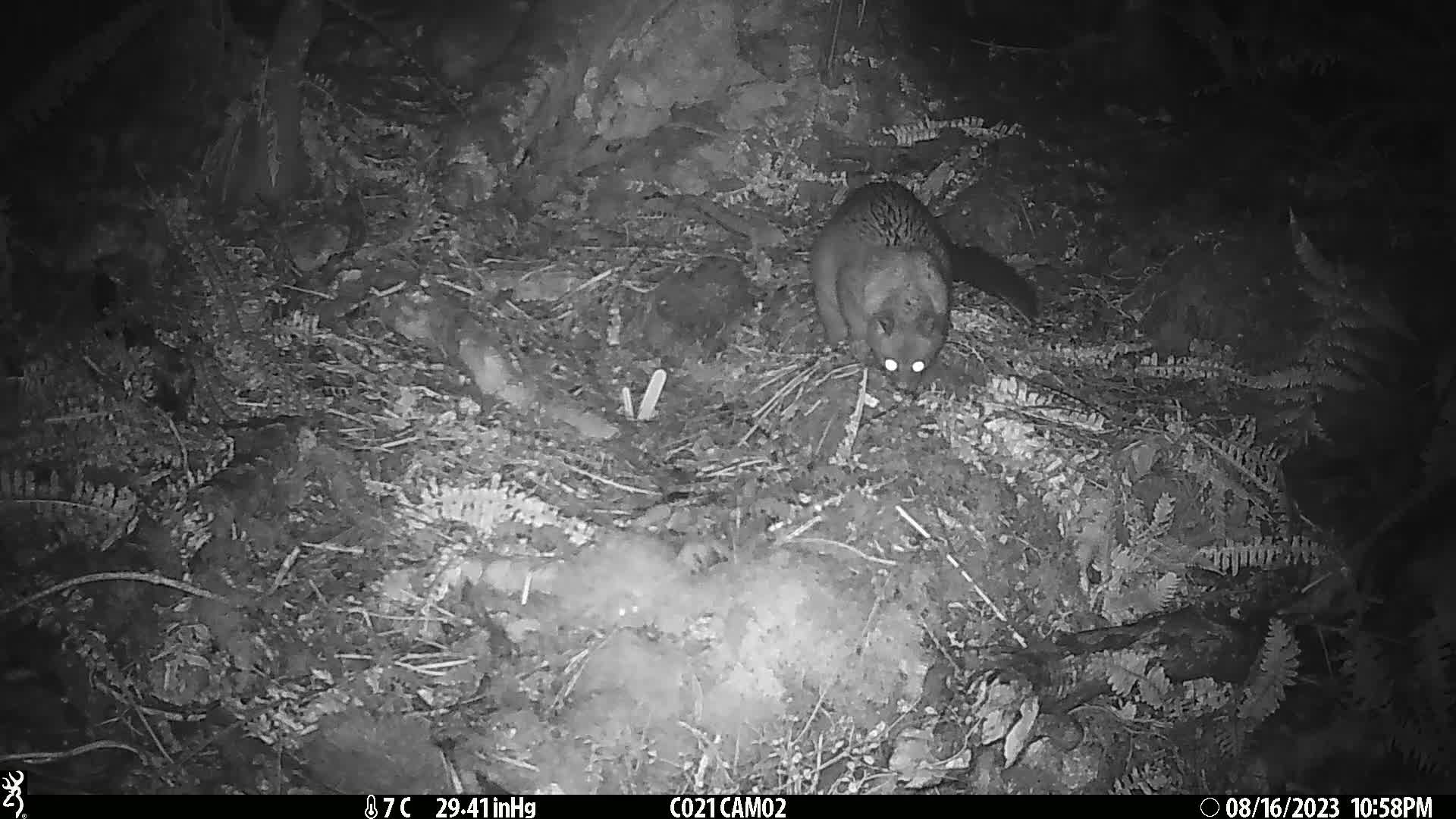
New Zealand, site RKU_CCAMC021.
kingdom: Animalia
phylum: Chordata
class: Mammalia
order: Diprotodontia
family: Phalangeridae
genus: Trichosurus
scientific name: Trichosurus vulpecula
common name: common brushtail possum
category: possum